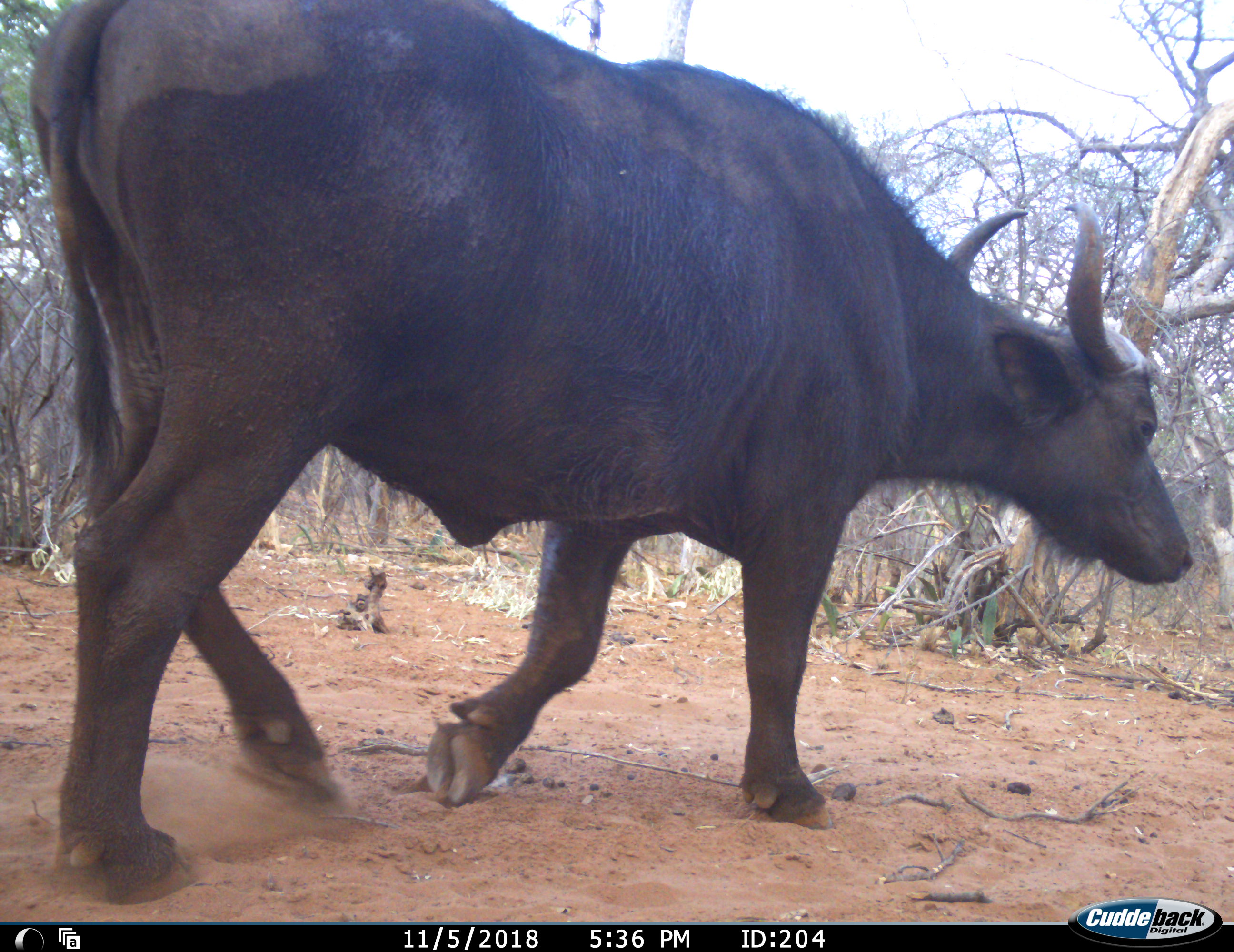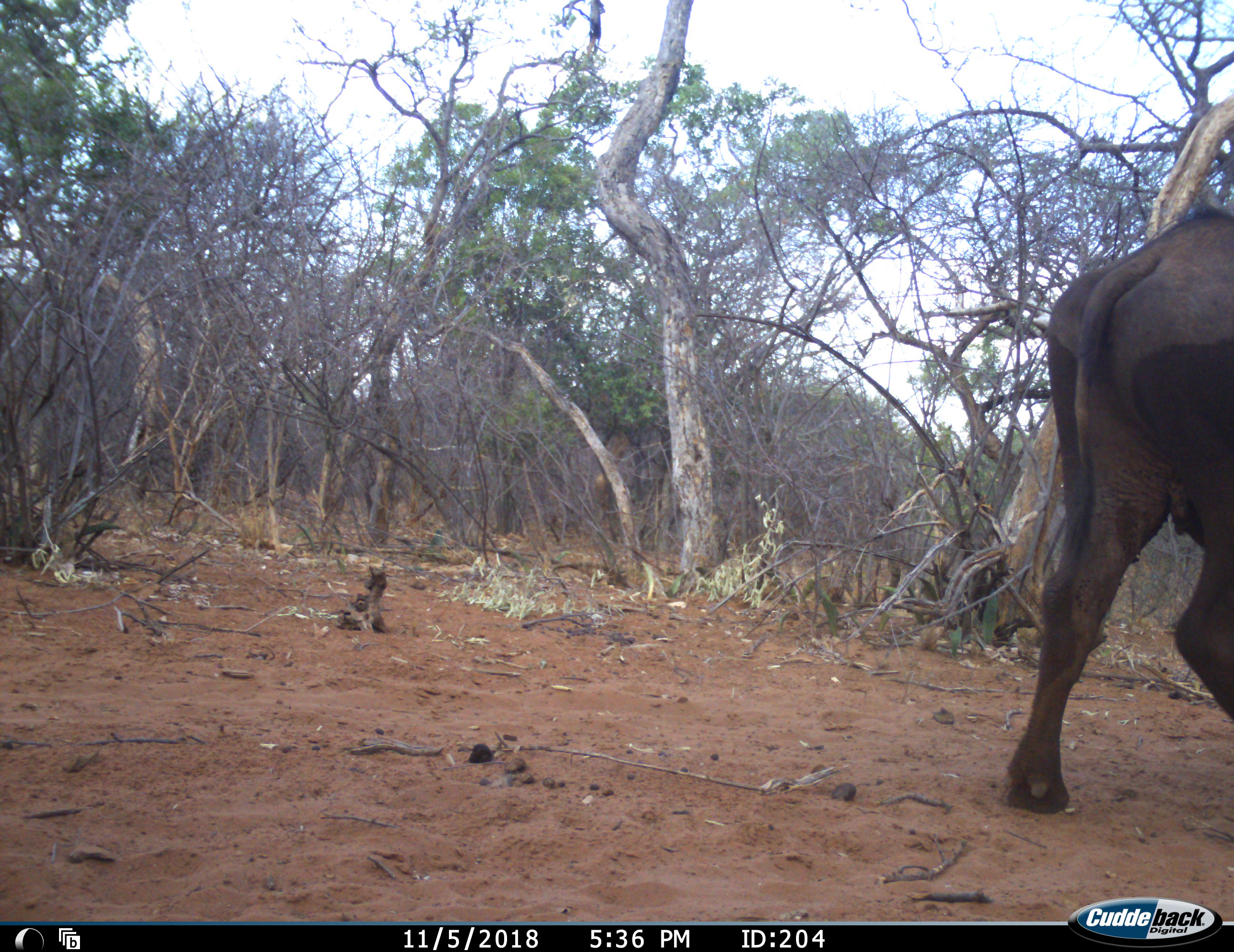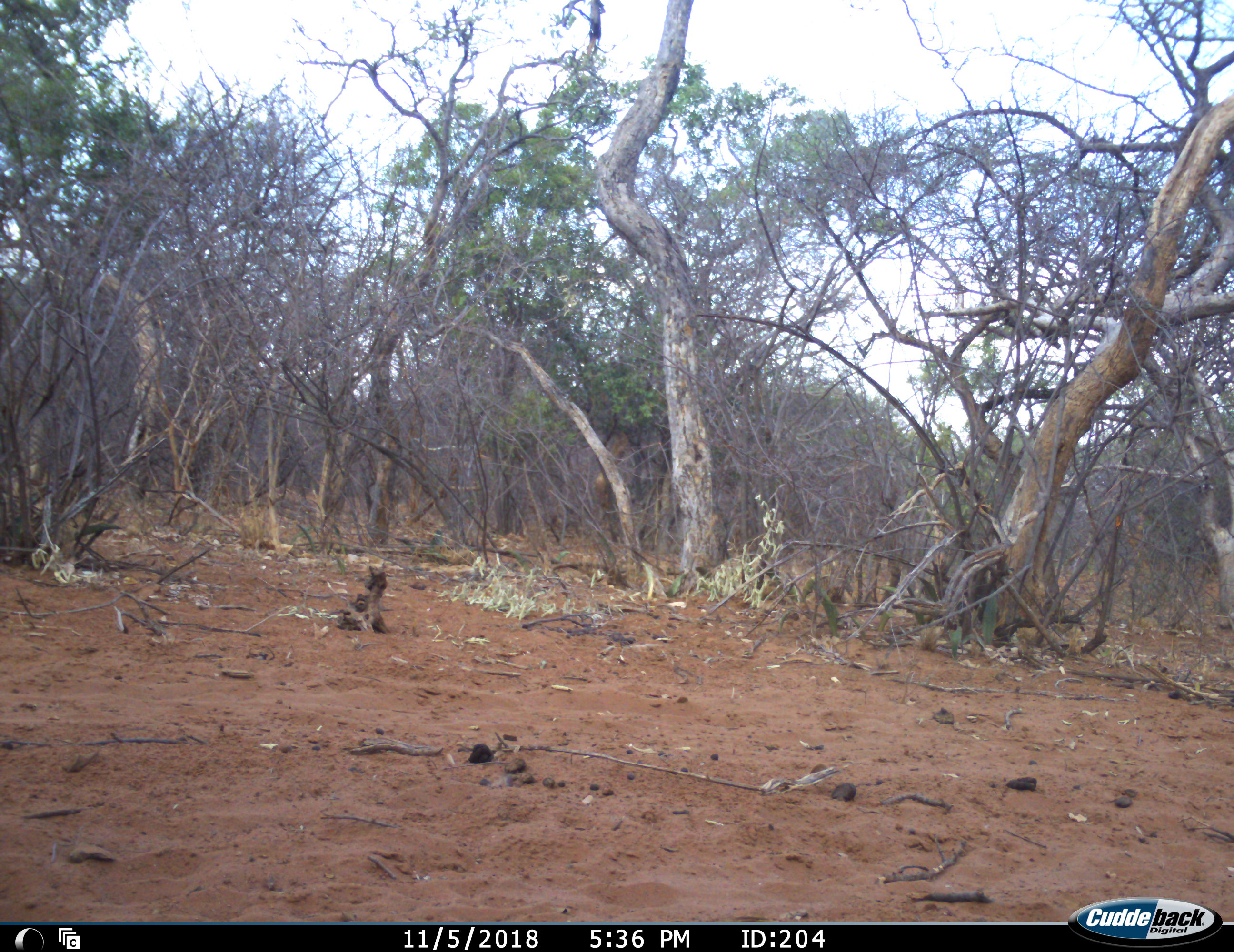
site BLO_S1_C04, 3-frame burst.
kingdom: Animalia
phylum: Chordata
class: Mammalia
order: Artiodactyla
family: Bovidae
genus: Syncerus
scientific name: Syncerus caffer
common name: african buffalo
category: buffalo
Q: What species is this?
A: Buffalo (african buffalo) (Syncerus caffer).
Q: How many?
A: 1.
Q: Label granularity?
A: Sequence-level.